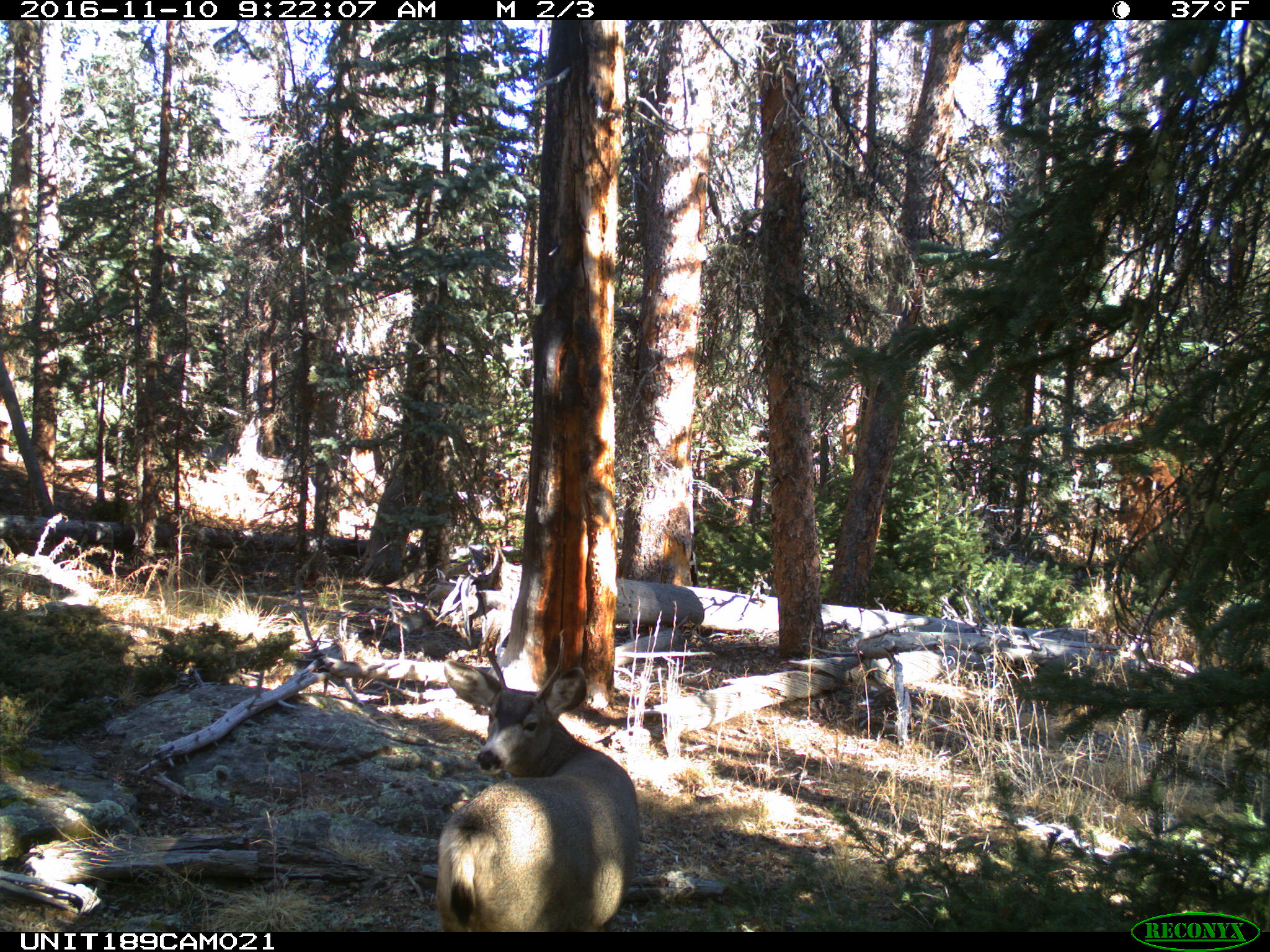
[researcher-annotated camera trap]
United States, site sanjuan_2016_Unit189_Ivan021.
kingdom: Animalia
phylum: Chordata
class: Mammalia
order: Artiodactyla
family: Cervidae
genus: Odocoileus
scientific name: Odocoileus hemionus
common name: mule deer